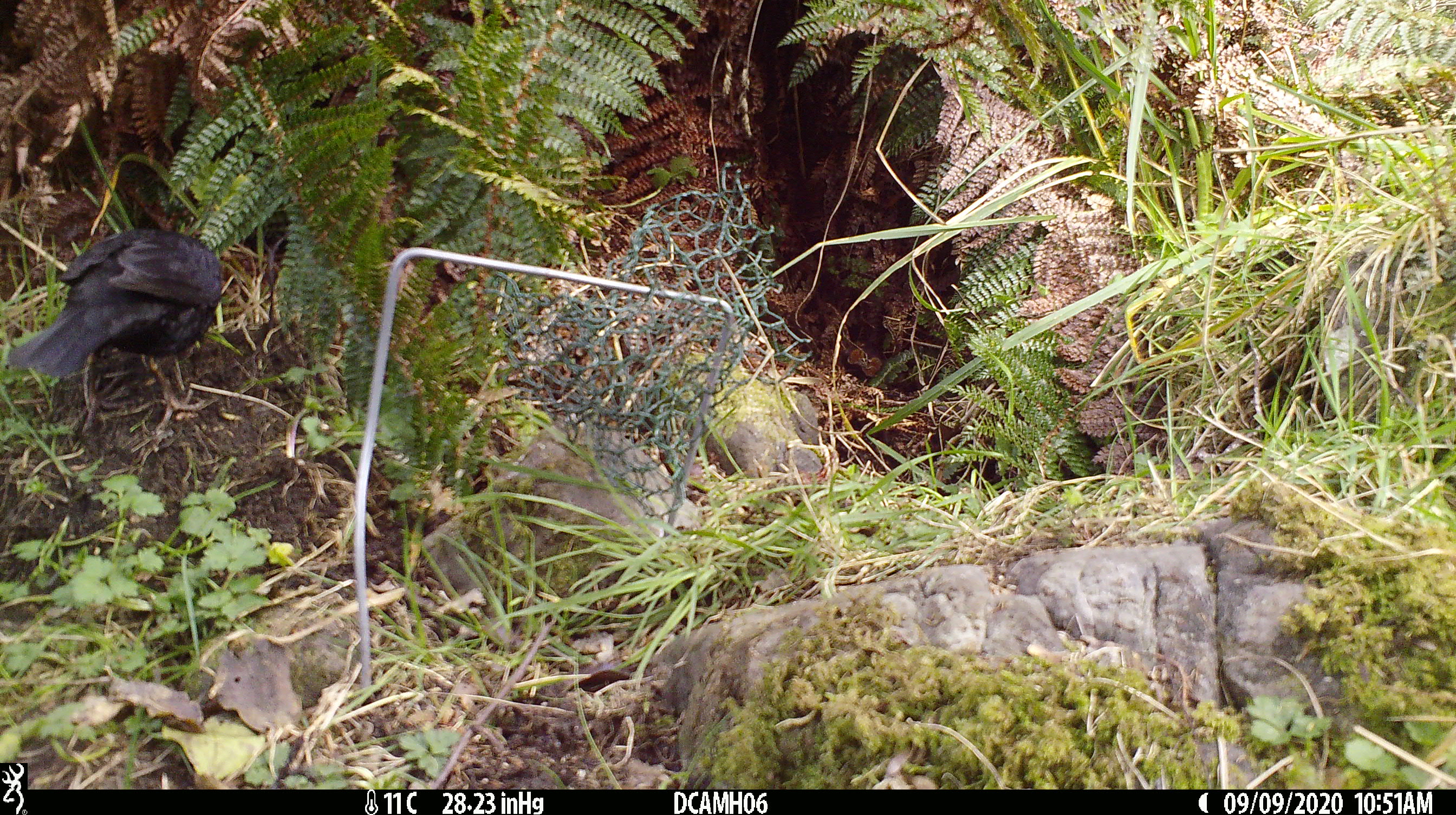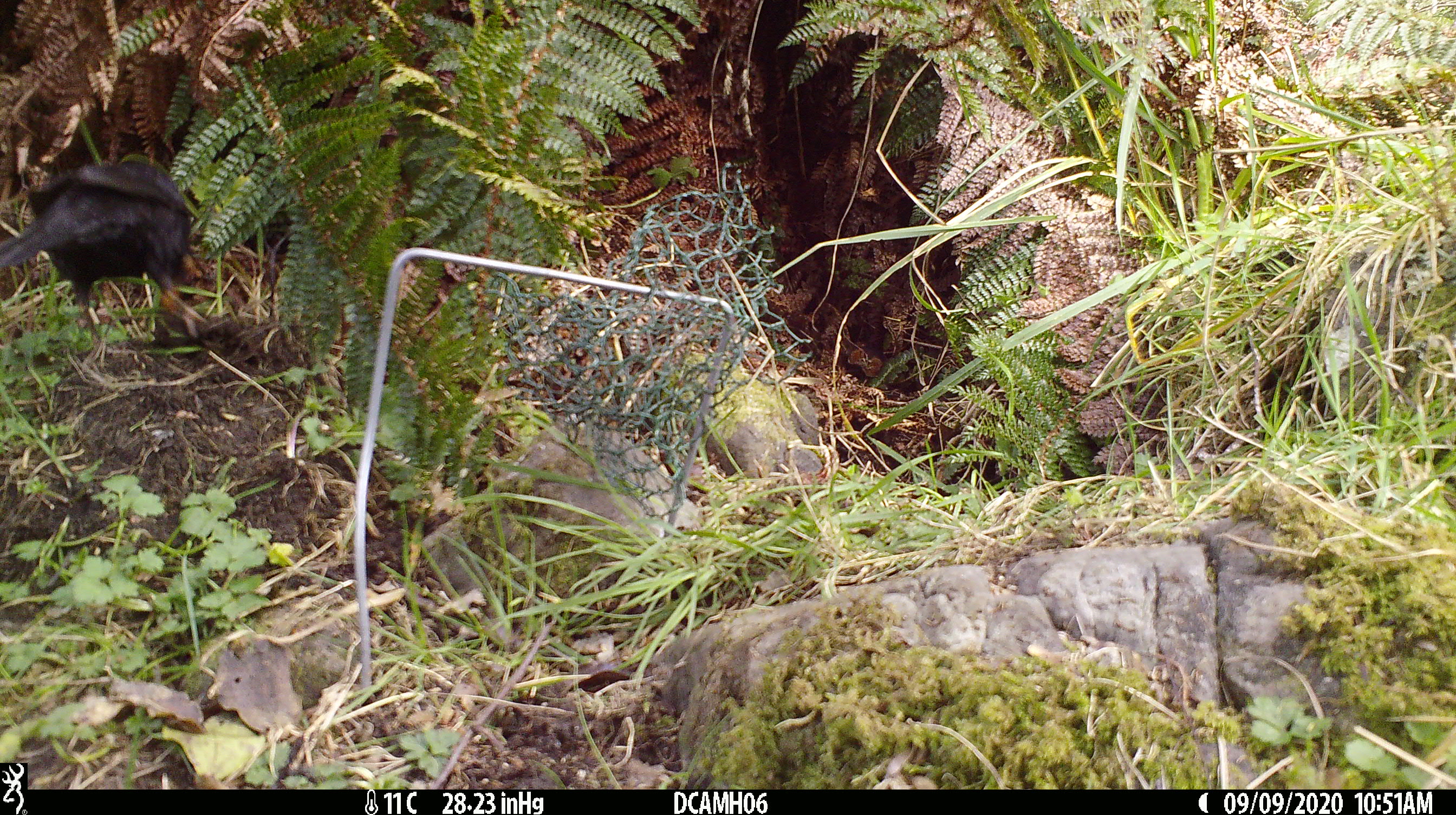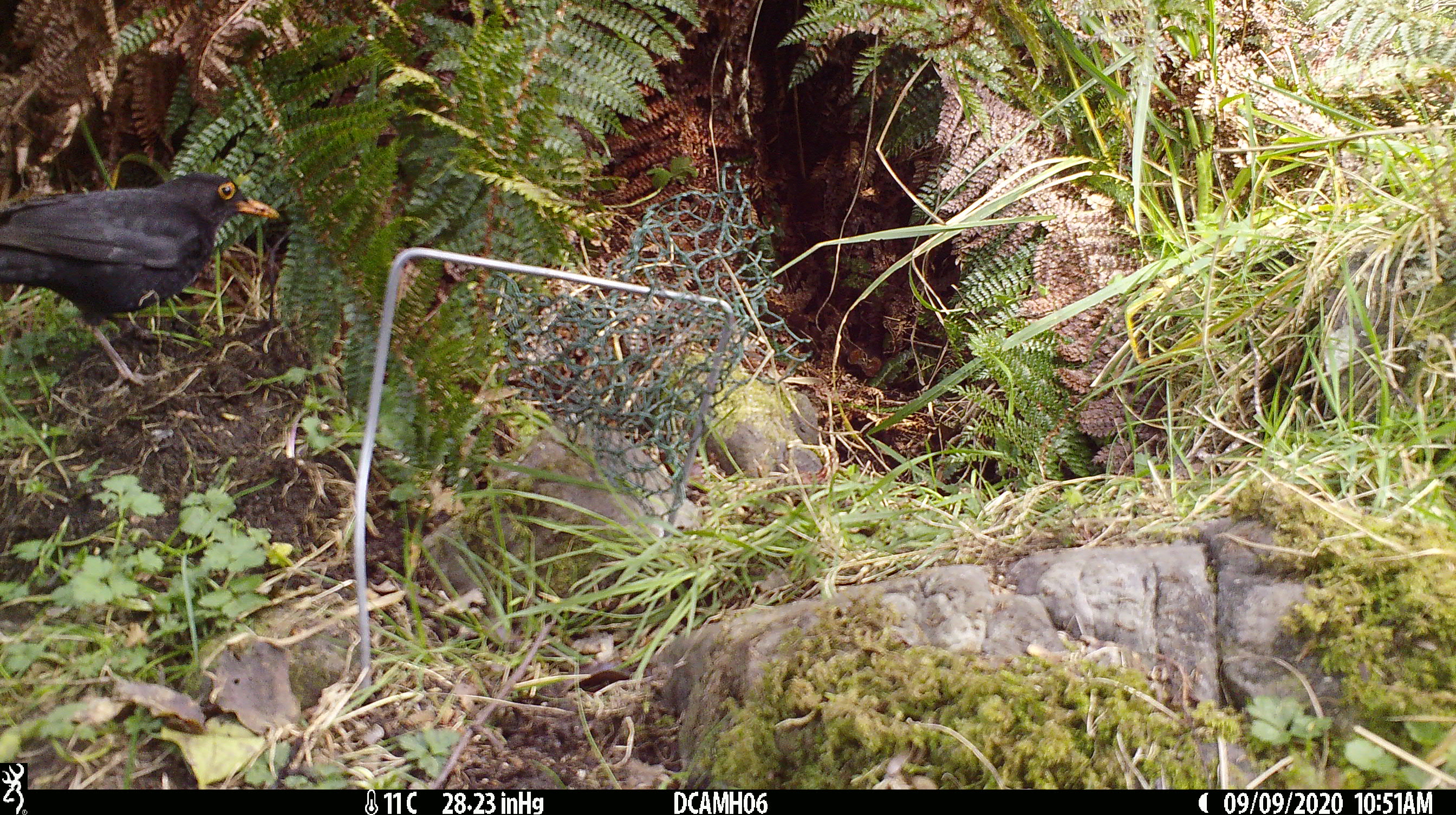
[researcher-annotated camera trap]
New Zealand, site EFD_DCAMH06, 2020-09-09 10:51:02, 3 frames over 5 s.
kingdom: Animalia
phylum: Chordata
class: Aves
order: Passeriformes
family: Turdidae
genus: Turdus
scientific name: Turdus merula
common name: eurasian blackbird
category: blackbird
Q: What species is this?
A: Blackbird (eurasian blackbird) (Turdus merula).